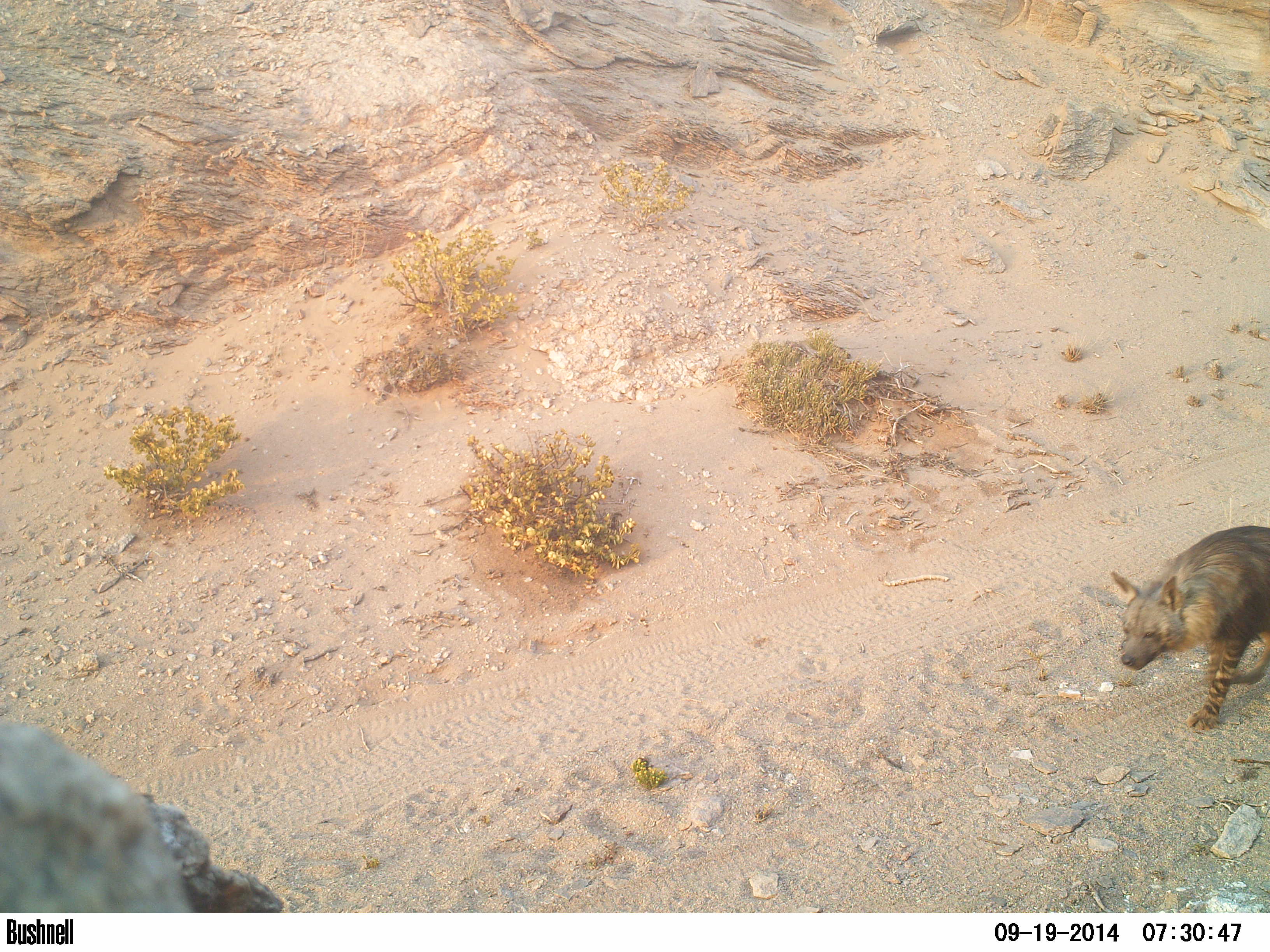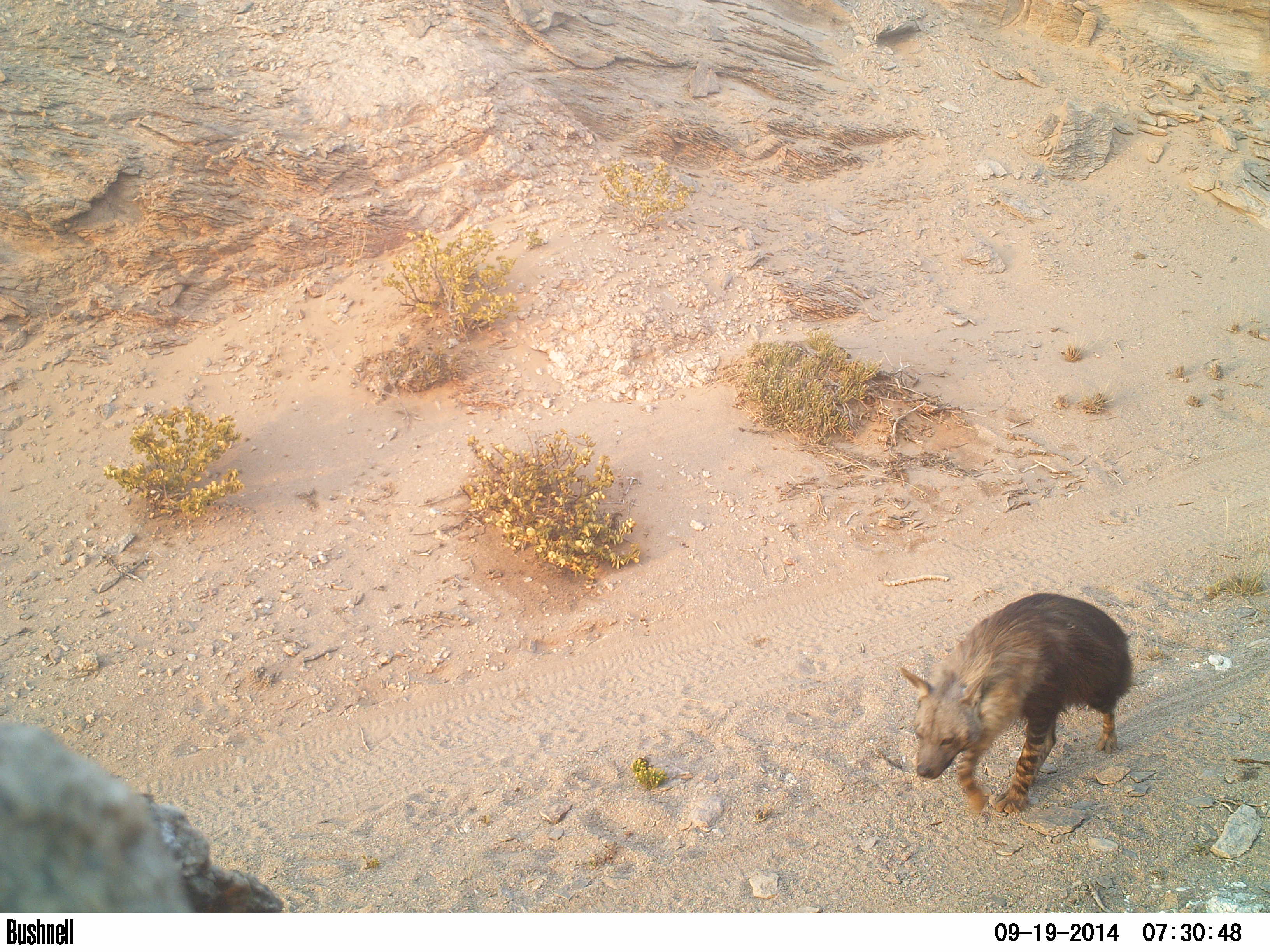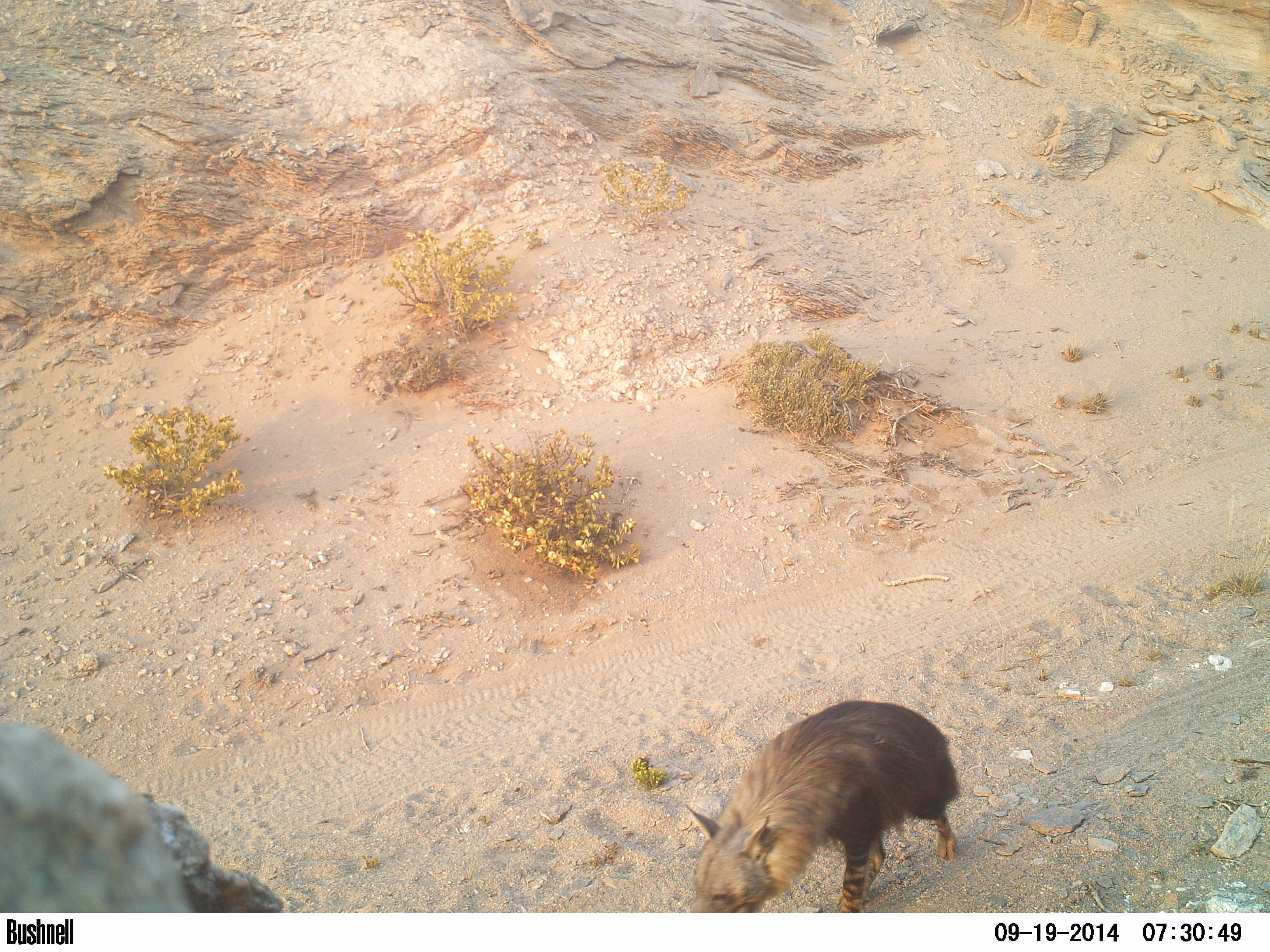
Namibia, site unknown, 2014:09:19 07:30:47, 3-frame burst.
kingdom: Animalia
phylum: Chordata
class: Mammalia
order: Carnivora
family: Hyaenidae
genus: Parahyaena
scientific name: Parahyaena brunnea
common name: brown hyena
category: hyaena brunnea